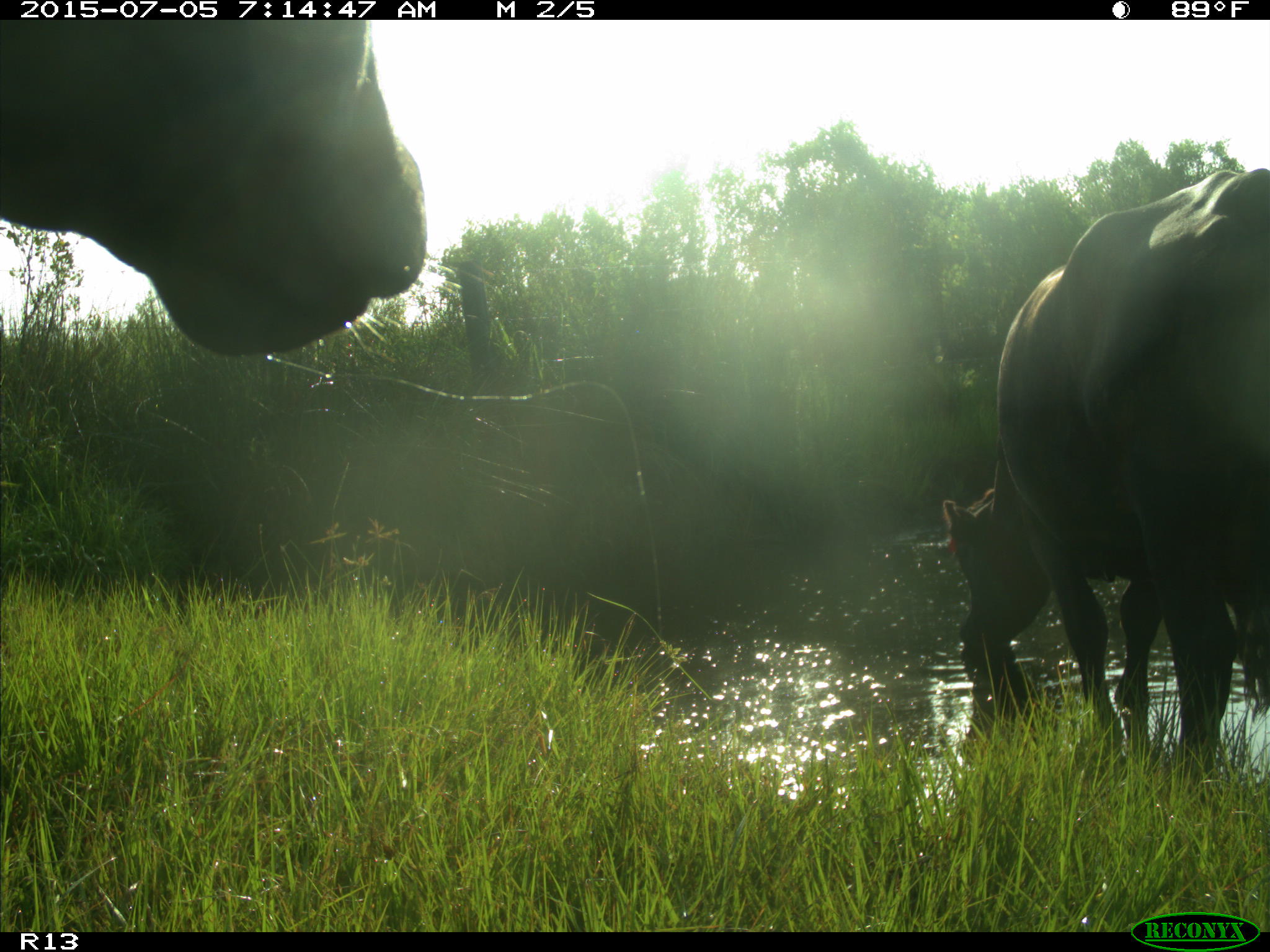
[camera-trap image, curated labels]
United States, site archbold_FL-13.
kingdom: Animalia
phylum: Chordata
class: Mammalia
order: Artiodactyla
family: Bovidae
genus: Bos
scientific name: Bos taurus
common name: domestic cow